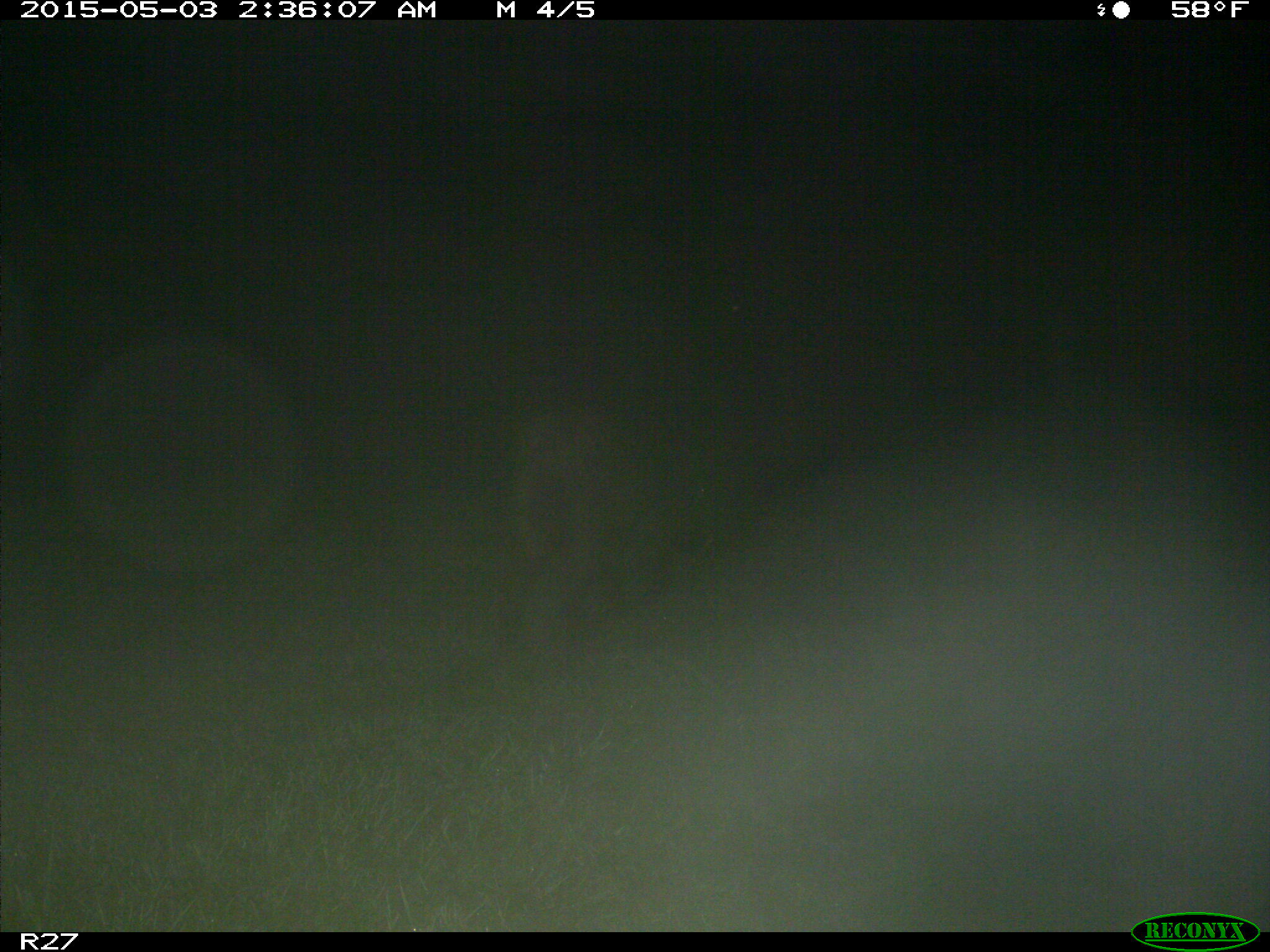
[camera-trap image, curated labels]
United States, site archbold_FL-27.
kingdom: Animalia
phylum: Chordata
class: Mammalia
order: Artiodactyla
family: Suidae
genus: Sus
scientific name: Sus scrofa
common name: wild boar